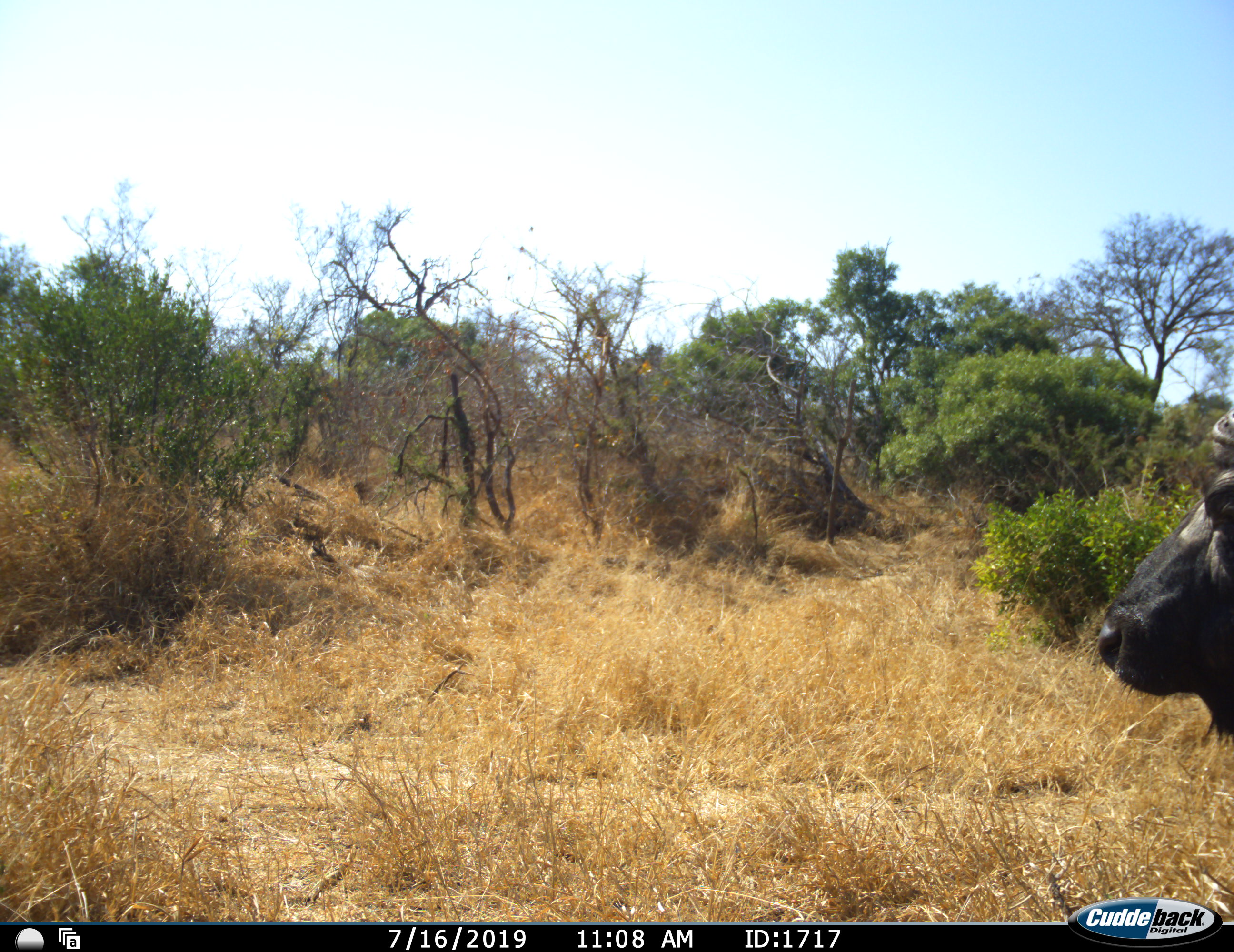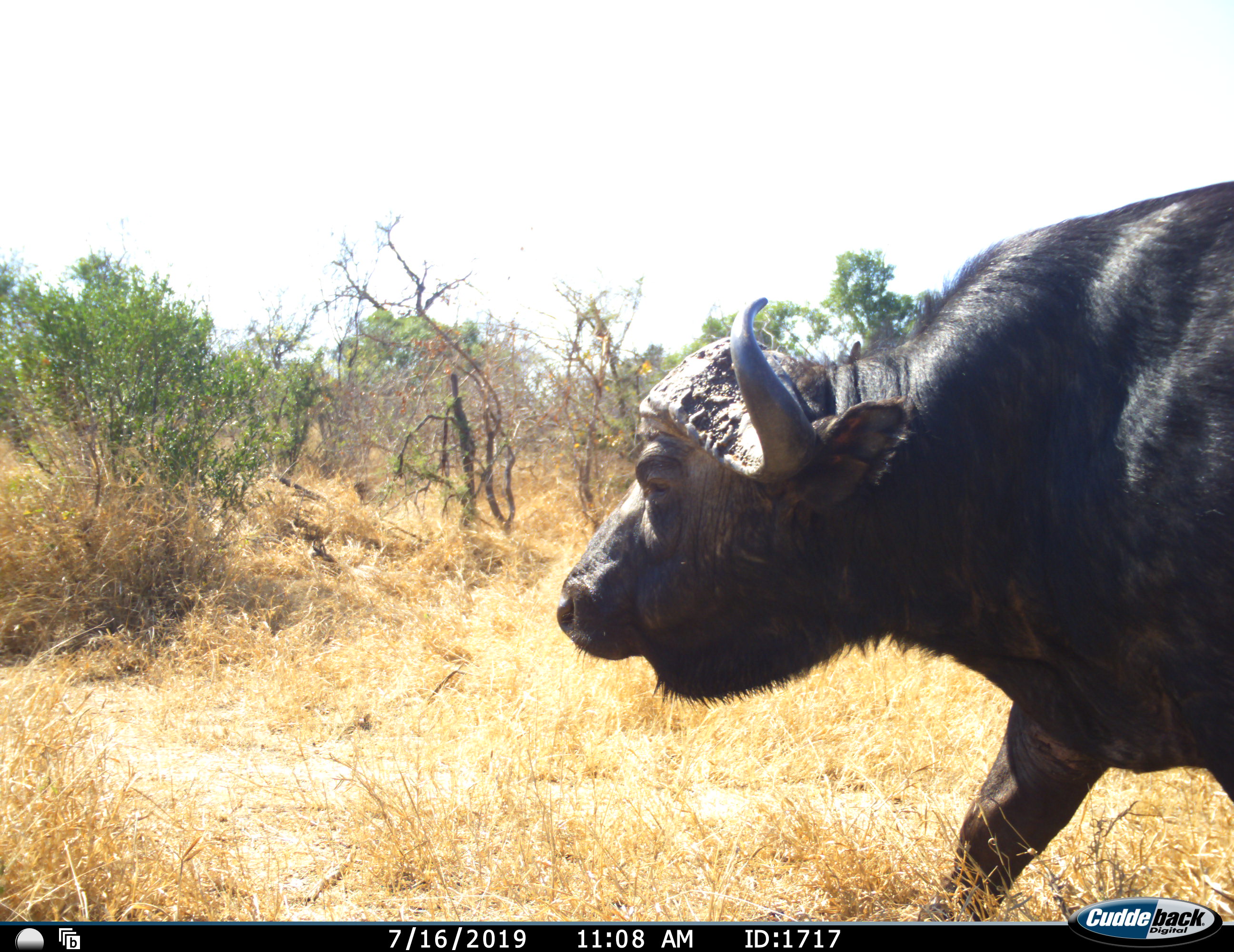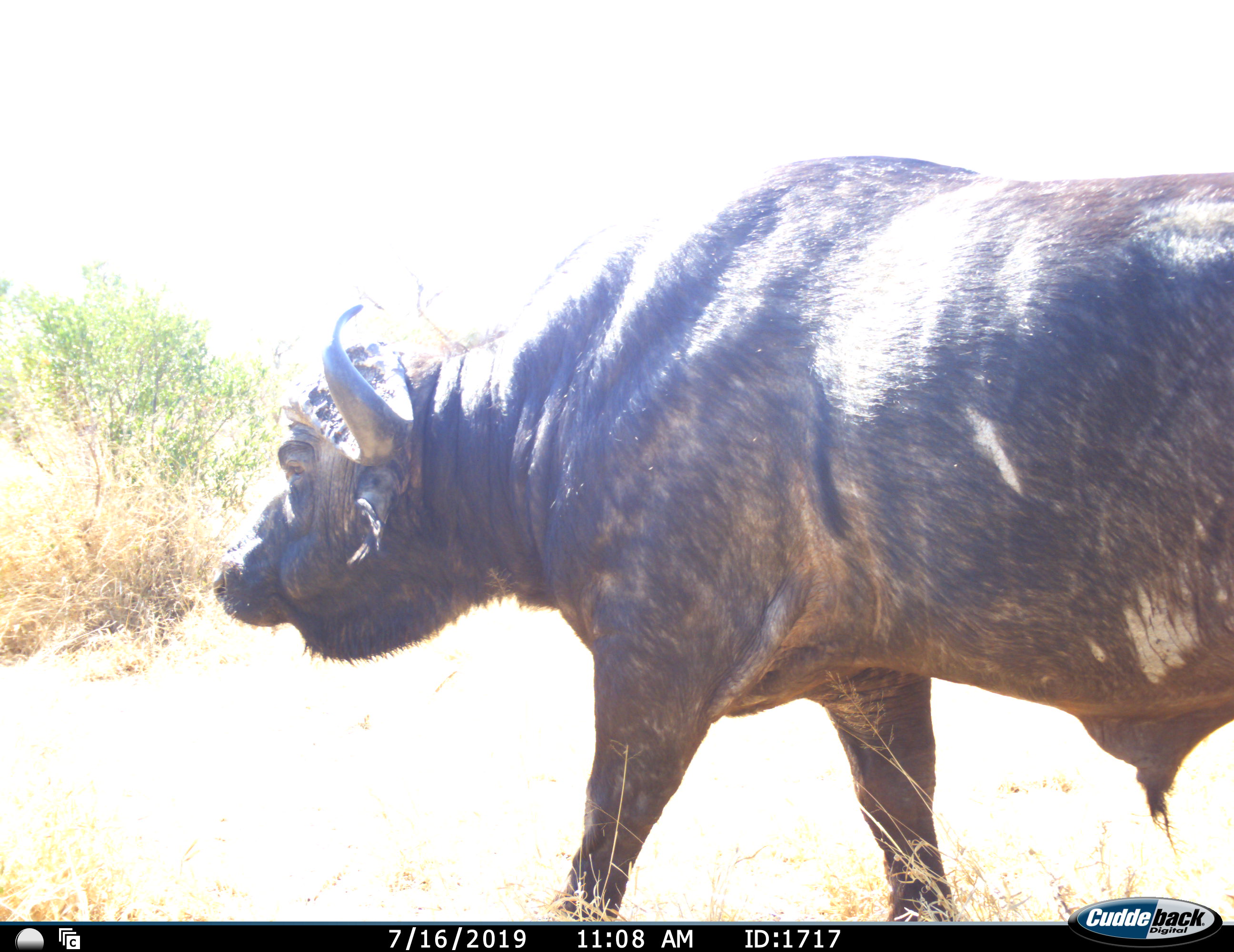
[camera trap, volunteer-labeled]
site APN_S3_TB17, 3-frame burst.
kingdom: Animalia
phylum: Chordata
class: Mammalia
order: Artiodactyla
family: Bovidae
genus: Syncerus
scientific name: Syncerus caffer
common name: african buffalo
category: buffalo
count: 1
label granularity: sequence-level